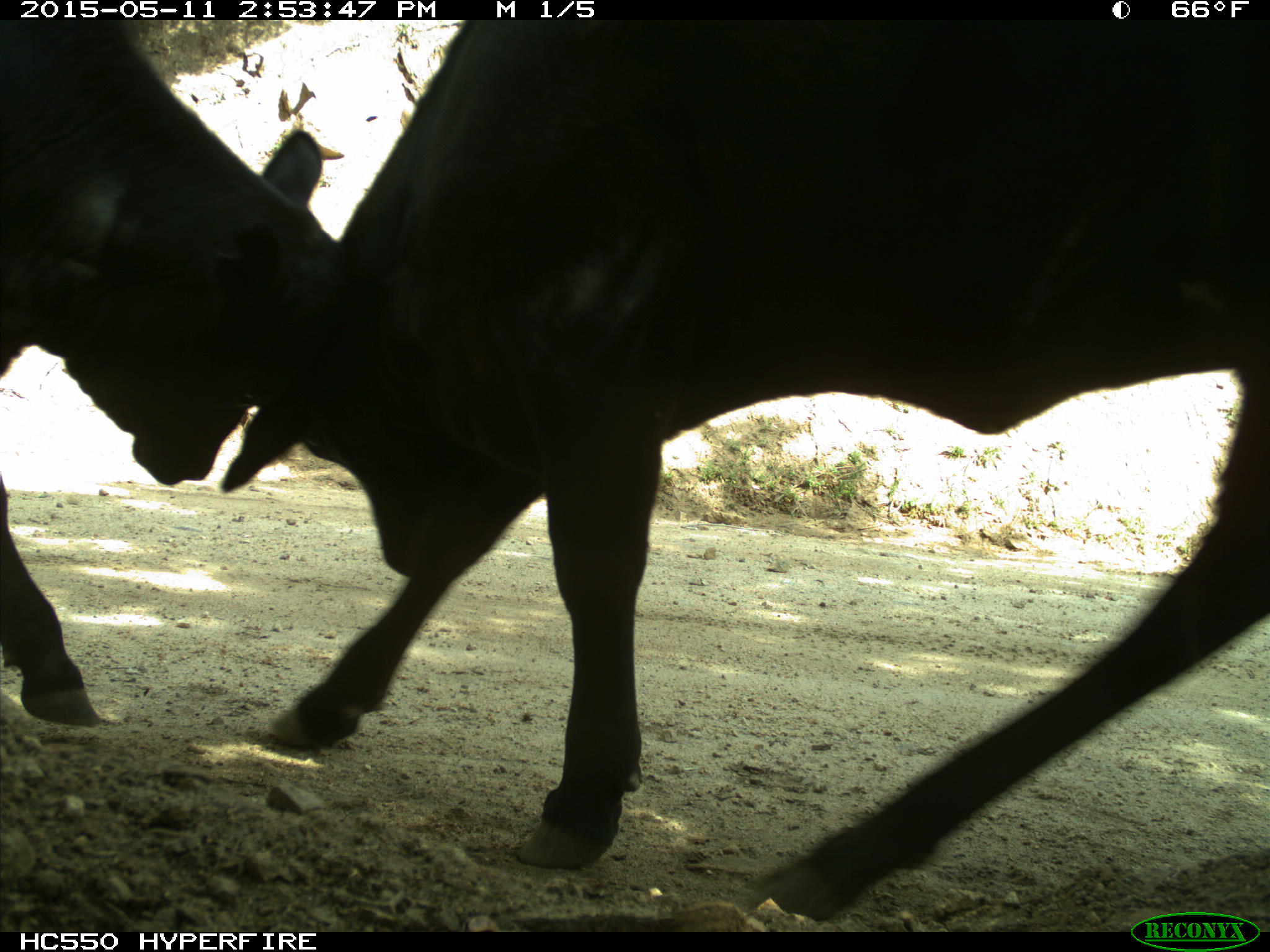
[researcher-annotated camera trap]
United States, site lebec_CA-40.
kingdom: Animalia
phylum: Chordata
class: Mammalia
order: Artiodactyla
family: Bovidae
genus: Bos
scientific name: Bos taurus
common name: domestic cow